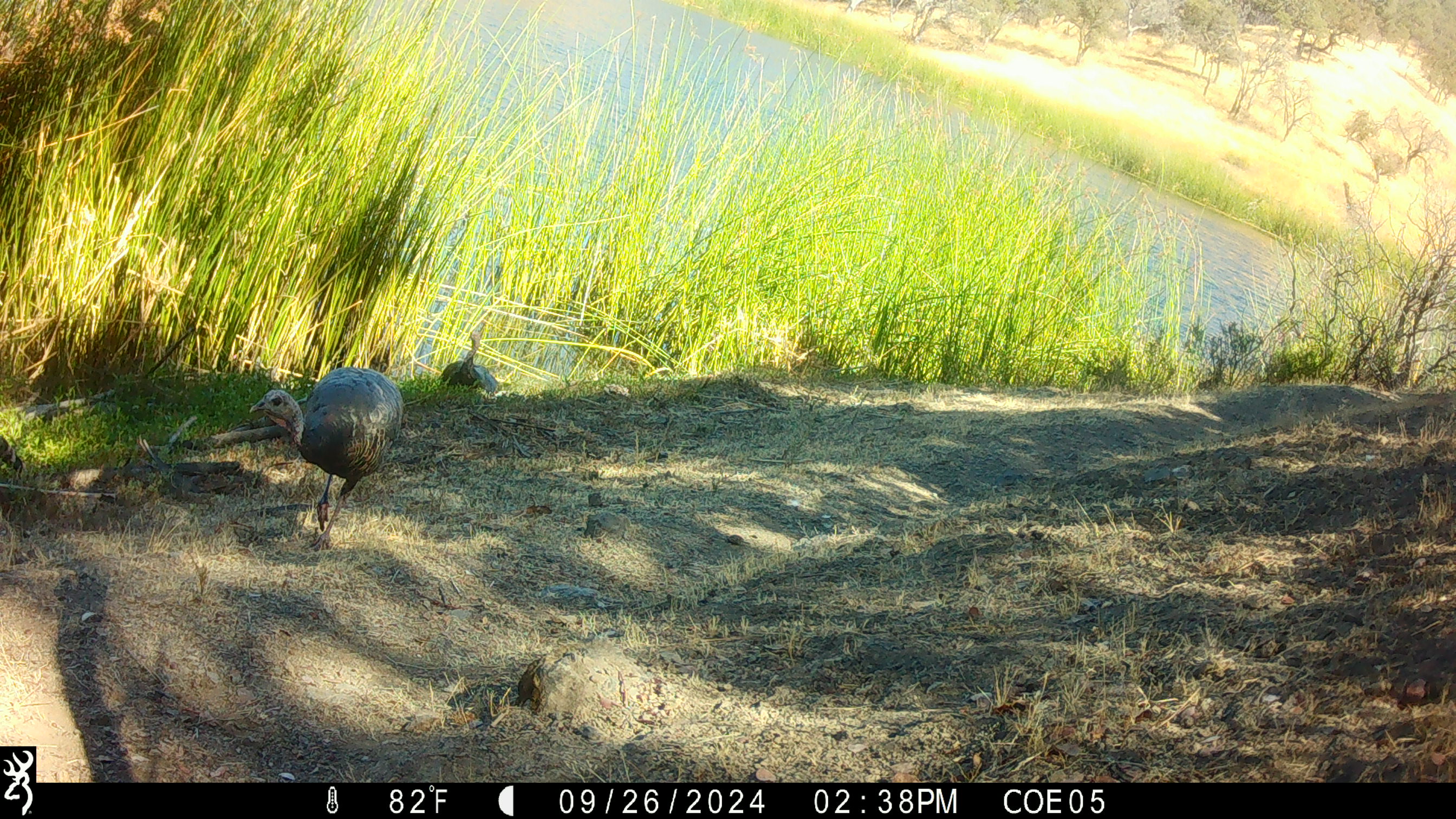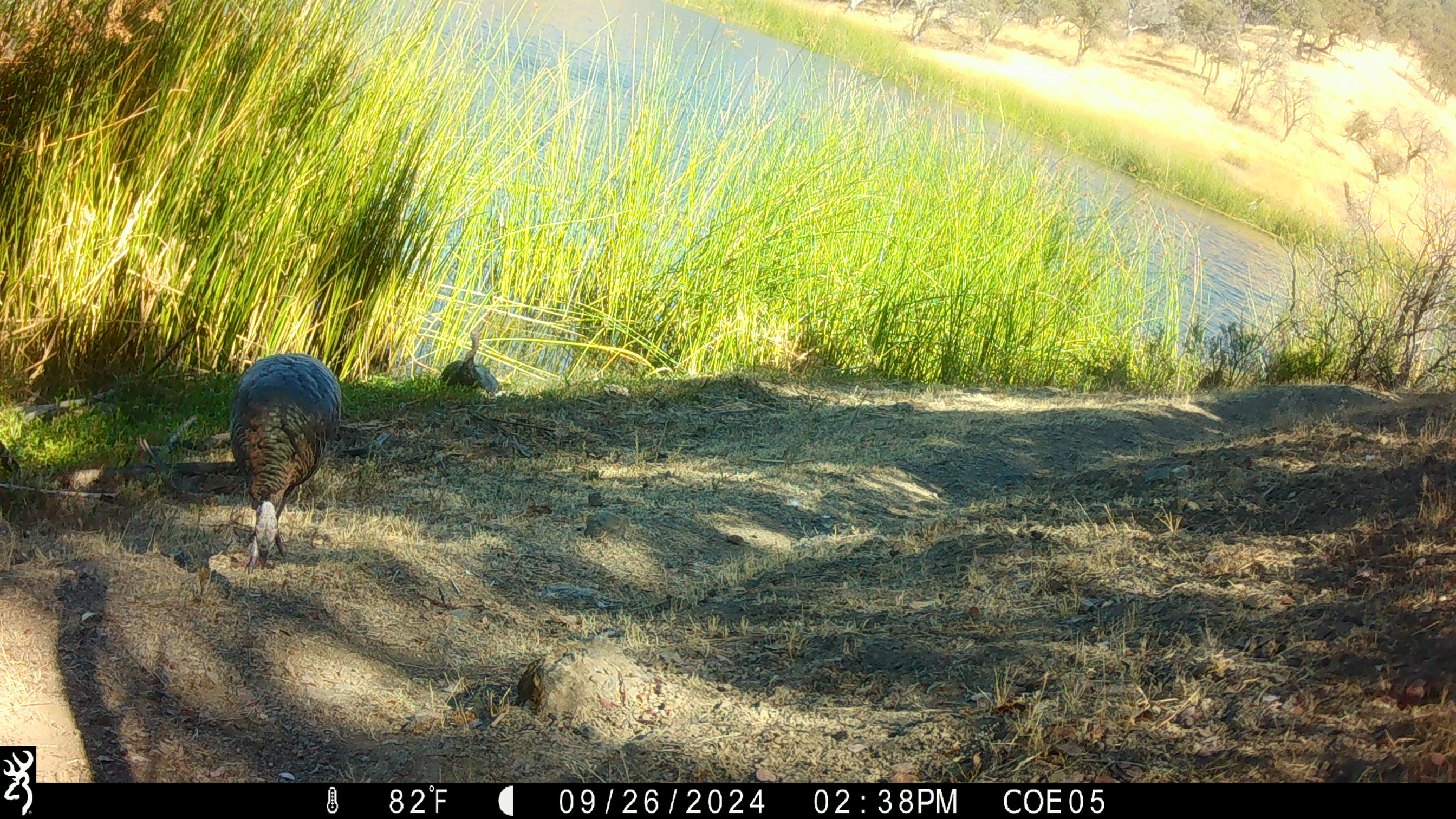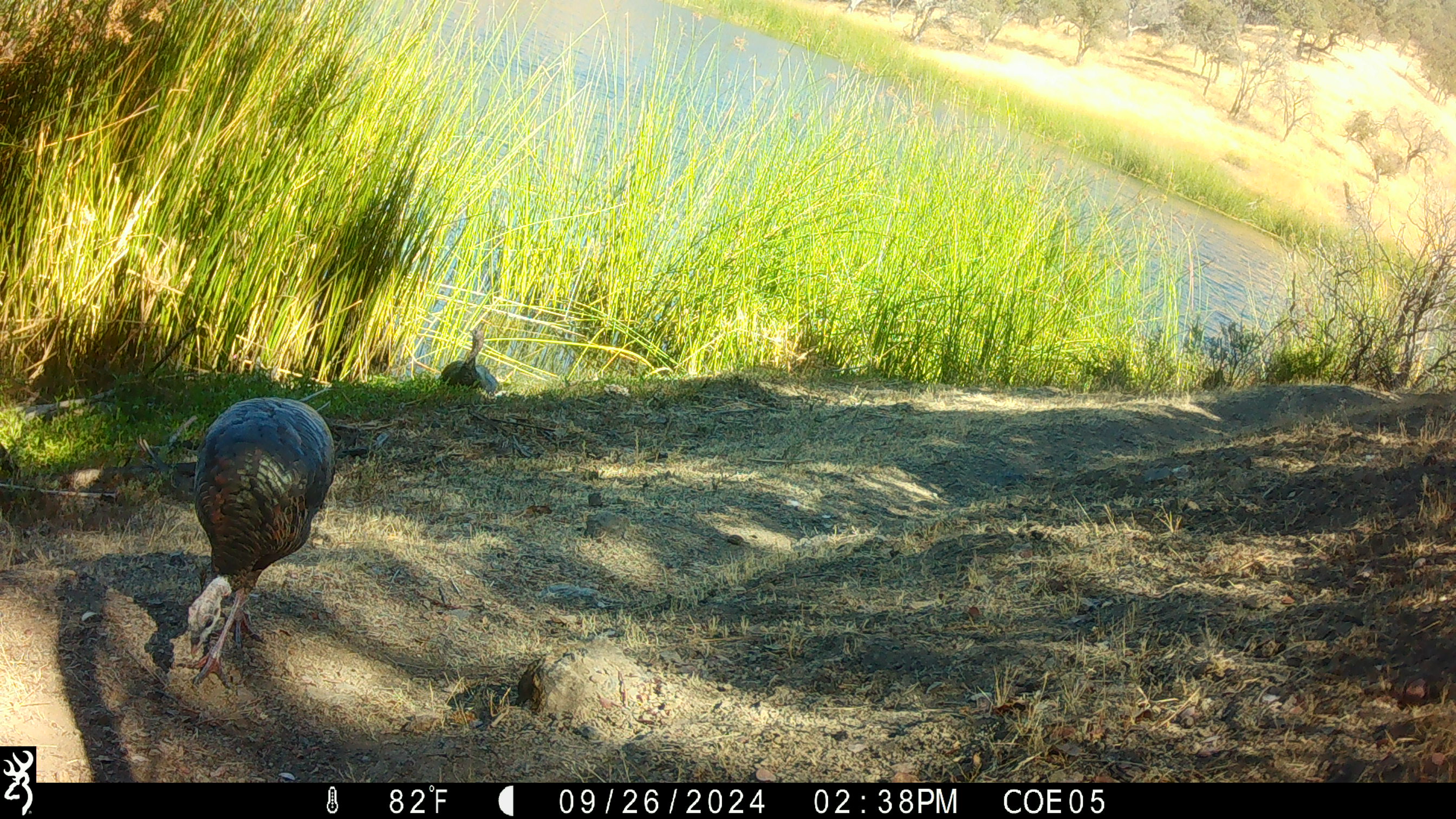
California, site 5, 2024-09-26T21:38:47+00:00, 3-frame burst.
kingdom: Animalia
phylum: Chordata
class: Aves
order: Galliformes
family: Phasianidae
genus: Meleagris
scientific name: Meleagris gallopavo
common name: turkey